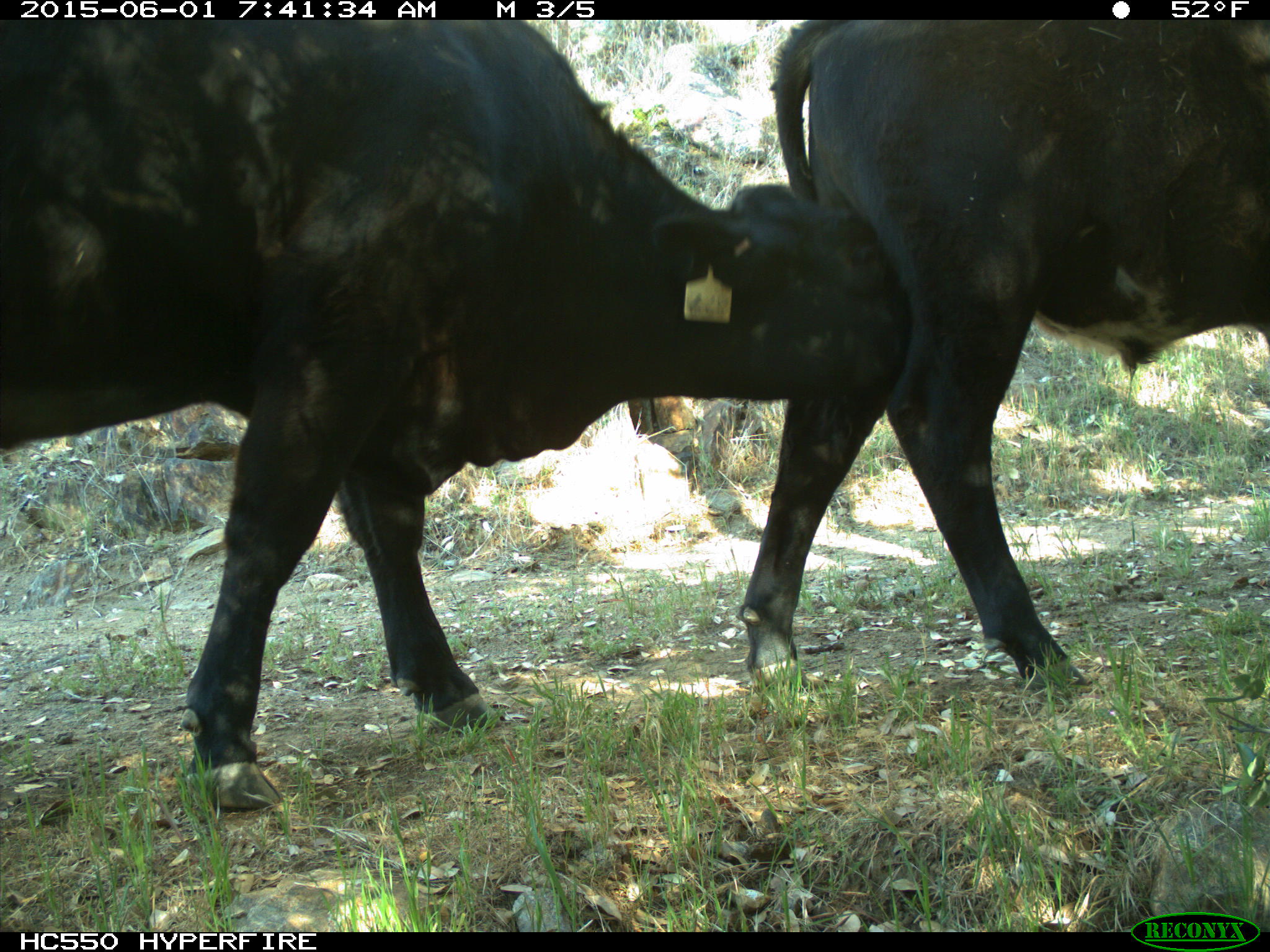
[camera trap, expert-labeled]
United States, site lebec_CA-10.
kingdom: Animalia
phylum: Chordata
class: Mammalia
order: Artiodactyla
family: Bovidae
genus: Bos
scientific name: Bos taurus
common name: domestic cow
Bos taurus (domestic cow).